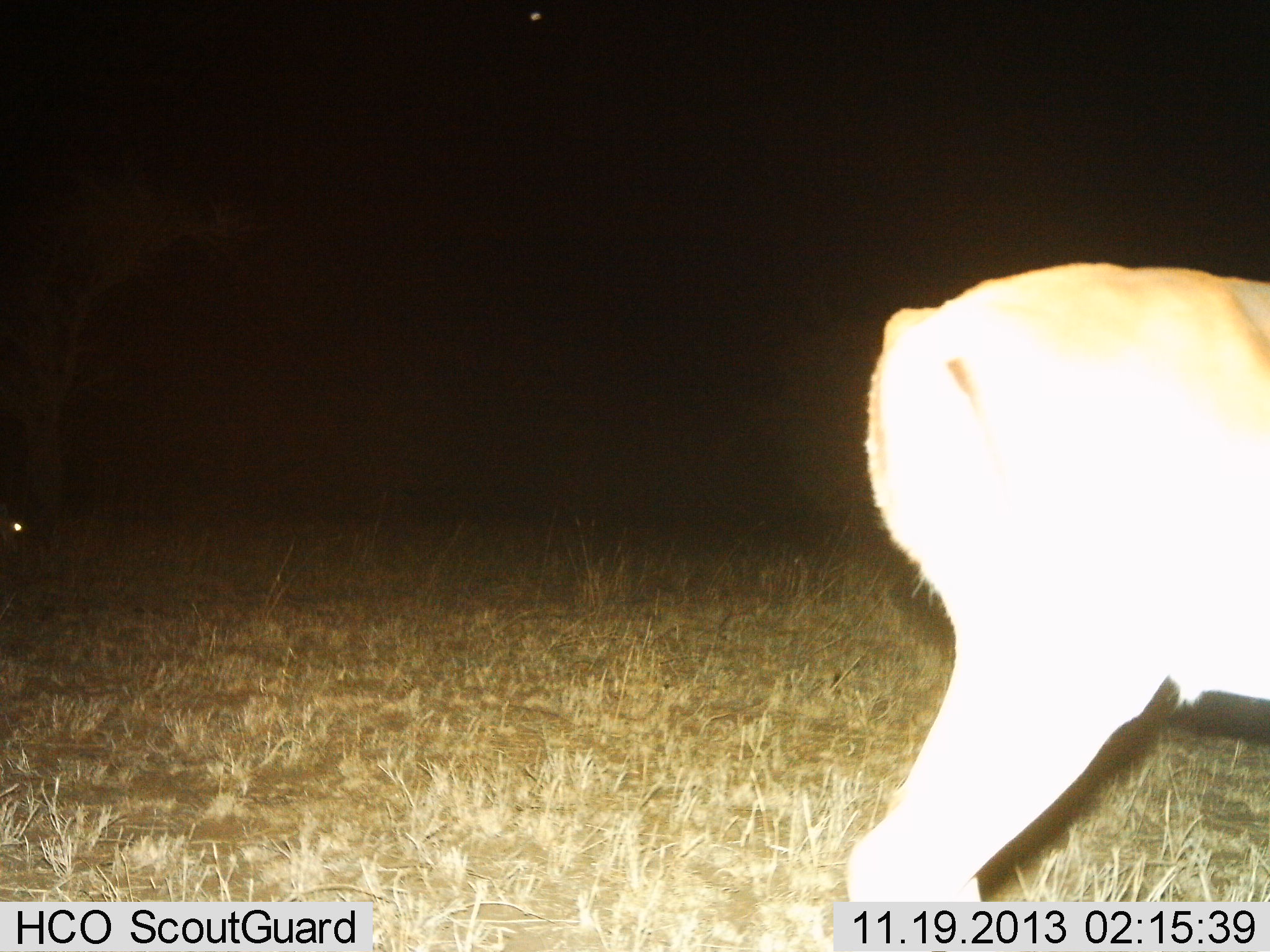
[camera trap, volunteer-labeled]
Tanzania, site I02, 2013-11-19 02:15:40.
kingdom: Animalia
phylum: Chordata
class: Mammalia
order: Artiodactyla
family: Bovidae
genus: Nanger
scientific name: Nanger granti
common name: grant's gazelle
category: gazellegrants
Gazellegrants (grant's gazelle) (Nanger granti), count 1. Behavior (volunteer vote fractions): standing 100%, resting 0%, moving 0%, interacting 0%. Young present (vote fraction): 0%. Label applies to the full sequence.